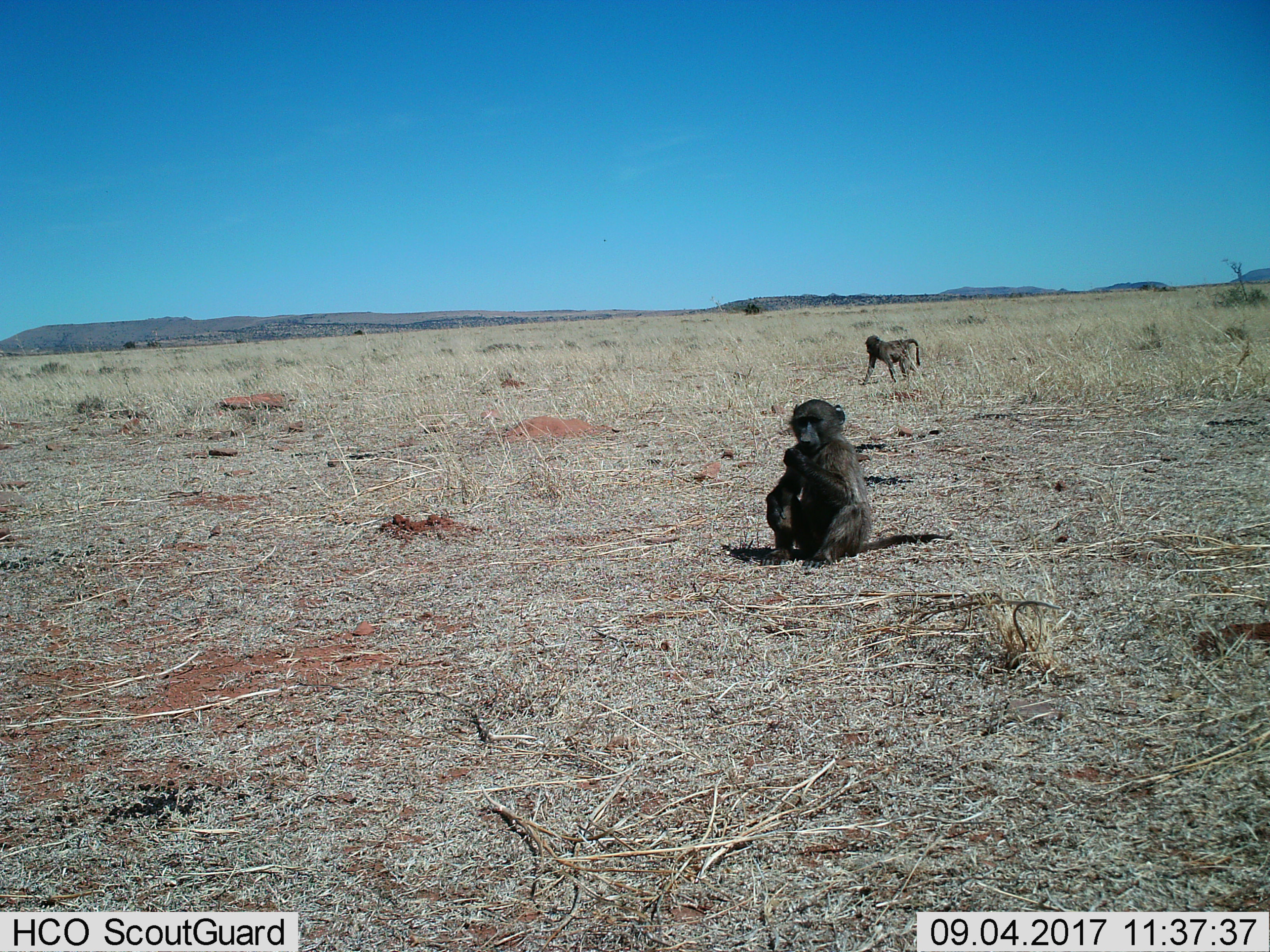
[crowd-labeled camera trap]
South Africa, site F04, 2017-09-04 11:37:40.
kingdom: Animalia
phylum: Chordata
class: Mammalia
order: Primates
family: Cercopithecidae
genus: Papio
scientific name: Papio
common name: baboon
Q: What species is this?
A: Baboon (Papio).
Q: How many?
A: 2.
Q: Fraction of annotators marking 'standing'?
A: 14%.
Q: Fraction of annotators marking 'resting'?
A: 100%.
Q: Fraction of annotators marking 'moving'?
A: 86%.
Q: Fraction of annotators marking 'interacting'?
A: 14%.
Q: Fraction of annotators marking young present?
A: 57%.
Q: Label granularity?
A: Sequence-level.